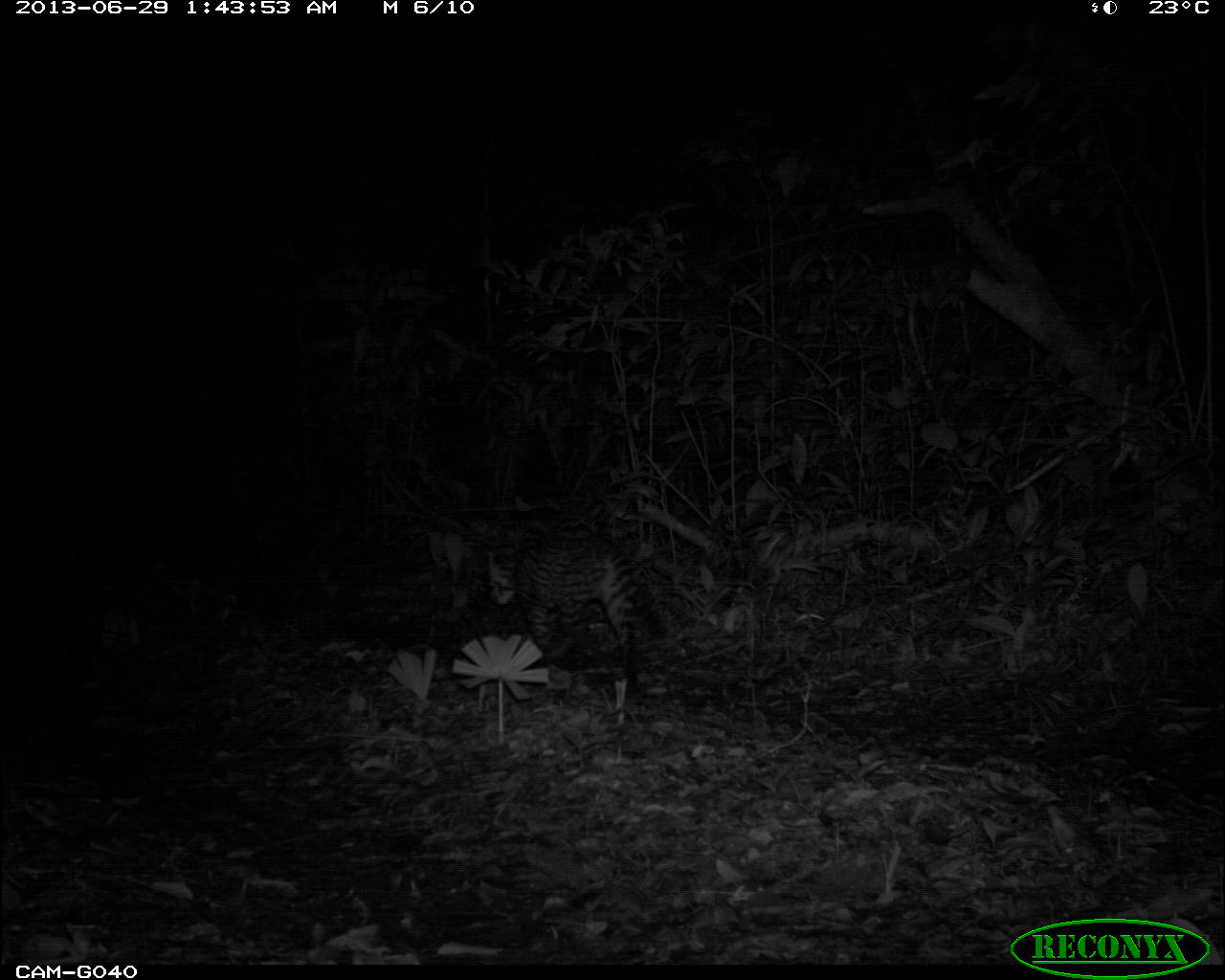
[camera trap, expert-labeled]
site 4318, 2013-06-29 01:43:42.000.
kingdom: Animalia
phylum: Chordata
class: Mammalia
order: Carnivora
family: Felidae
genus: Leopardus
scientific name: Leopardus pardalis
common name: ocelot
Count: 1.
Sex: female.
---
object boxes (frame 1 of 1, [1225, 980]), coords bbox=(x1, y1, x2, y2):
leopardus pardalis: bbox=(482, 532, 662, 656)